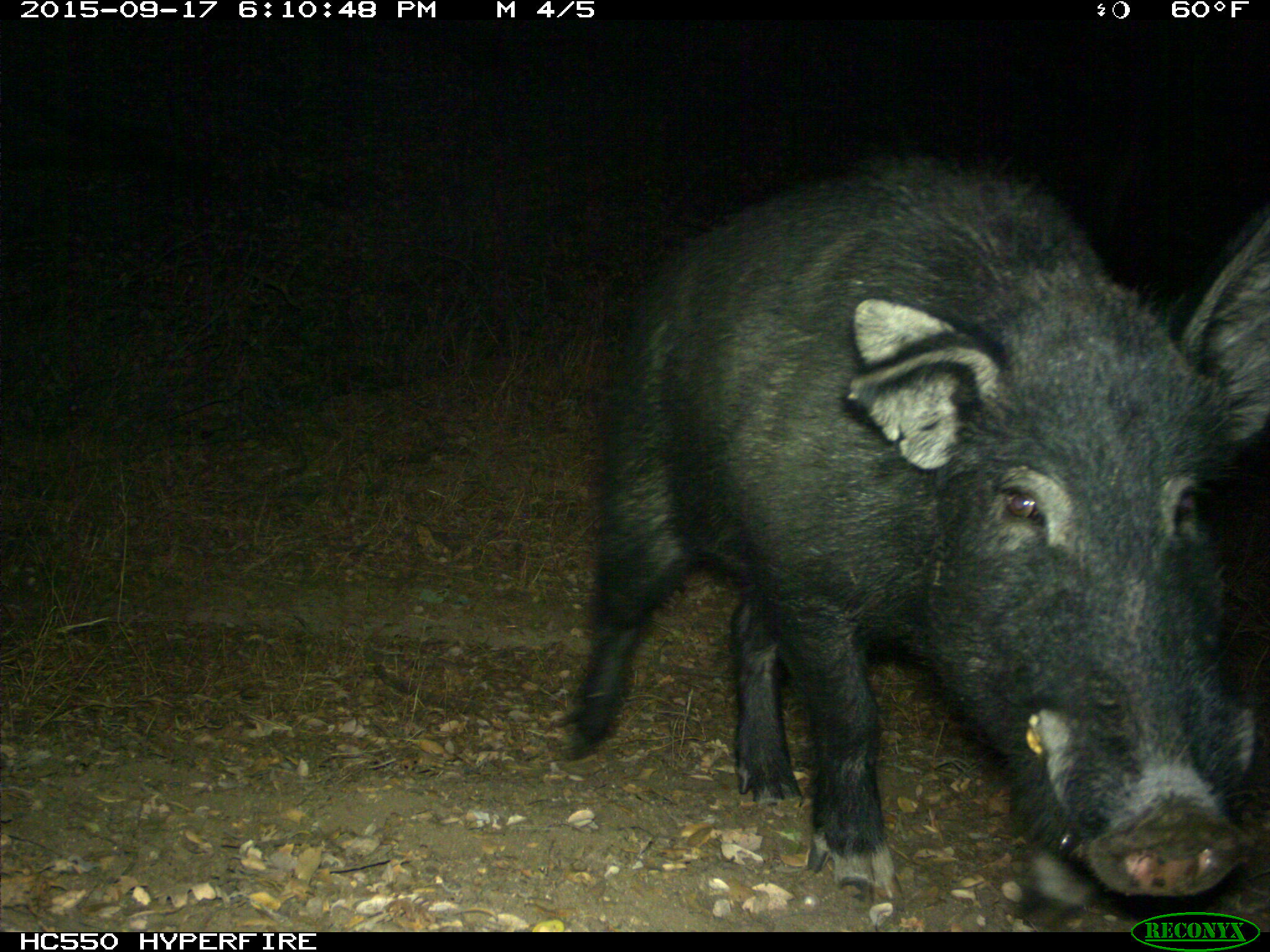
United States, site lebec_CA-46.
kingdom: Animalia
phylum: Chordata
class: Mammalia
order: Artiodactyla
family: Suidae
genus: Sus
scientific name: Sus scrofa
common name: wild boar